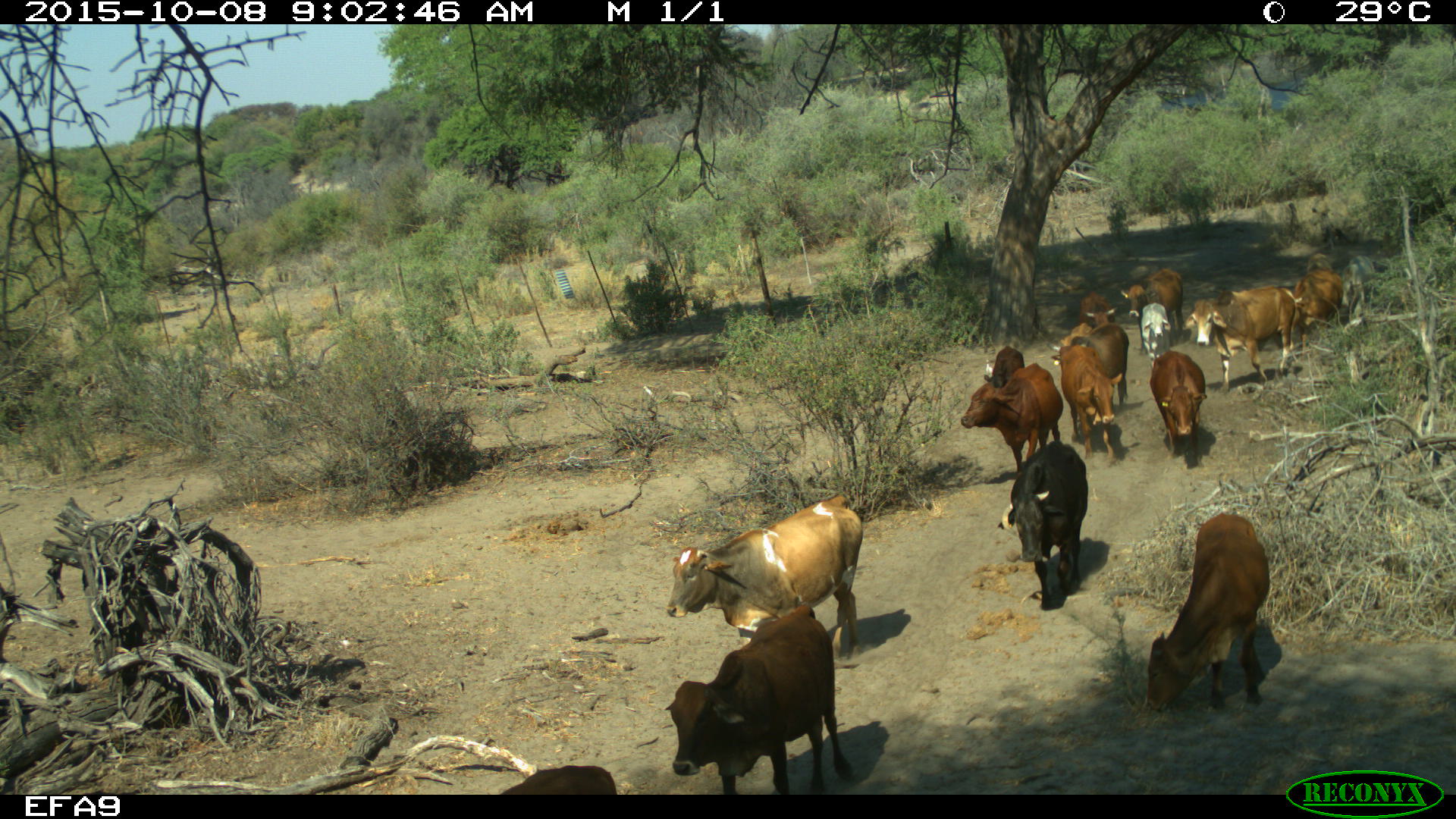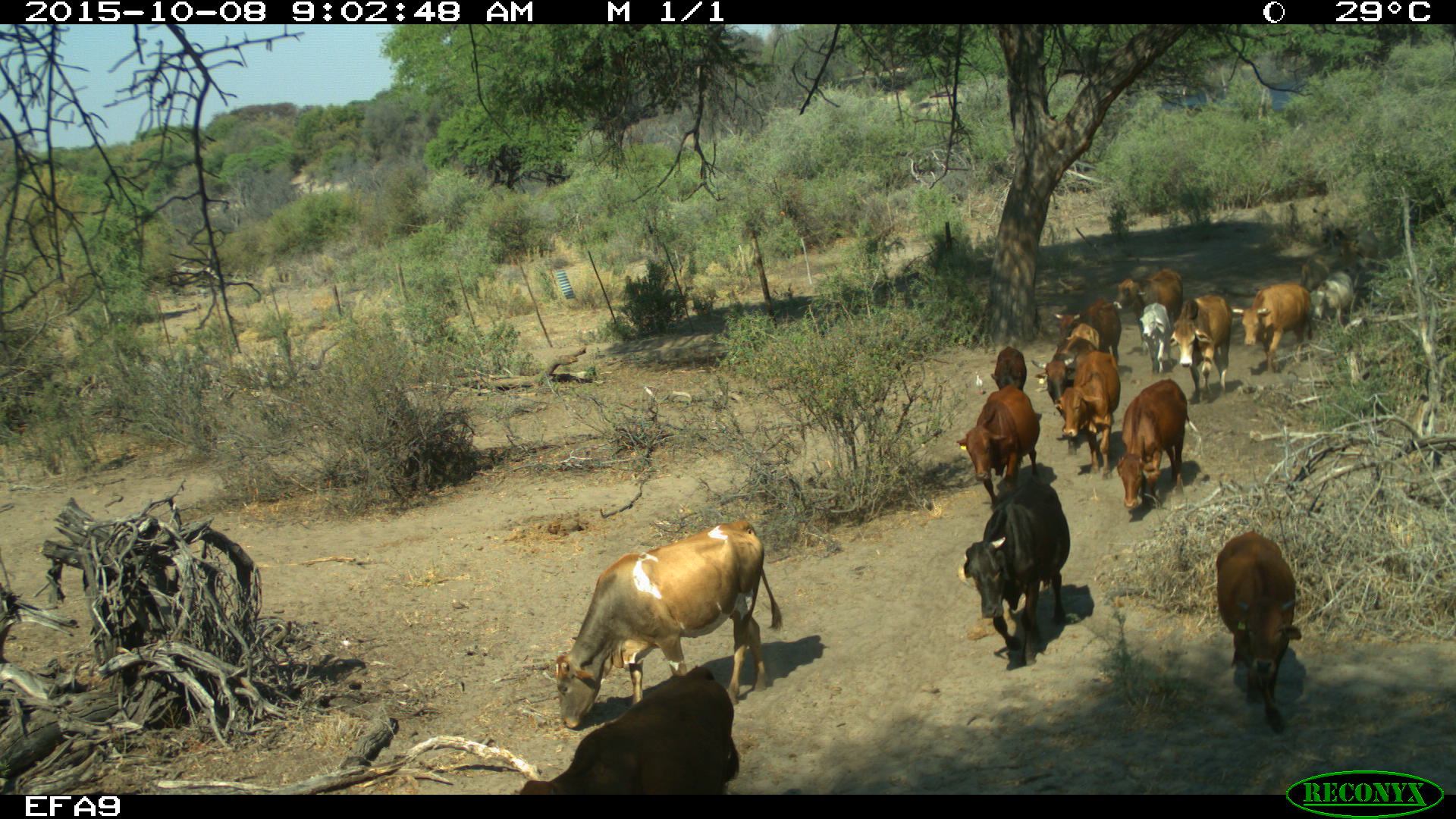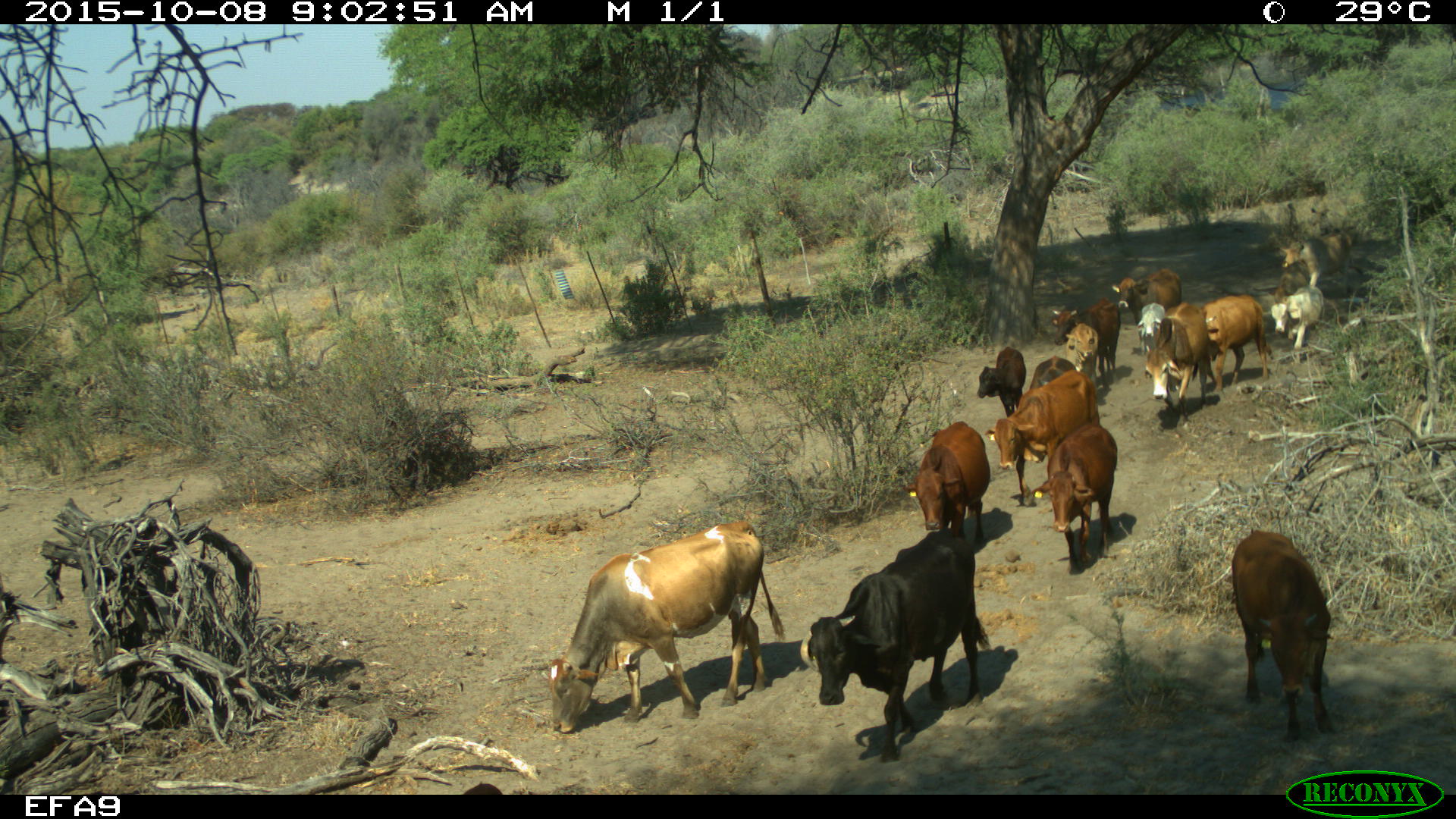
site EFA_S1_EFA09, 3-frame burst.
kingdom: Animalia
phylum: Chordata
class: Mammalia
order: Artiodactyla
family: Bovidae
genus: Bos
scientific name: Bos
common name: cattle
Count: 11-50.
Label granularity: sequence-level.